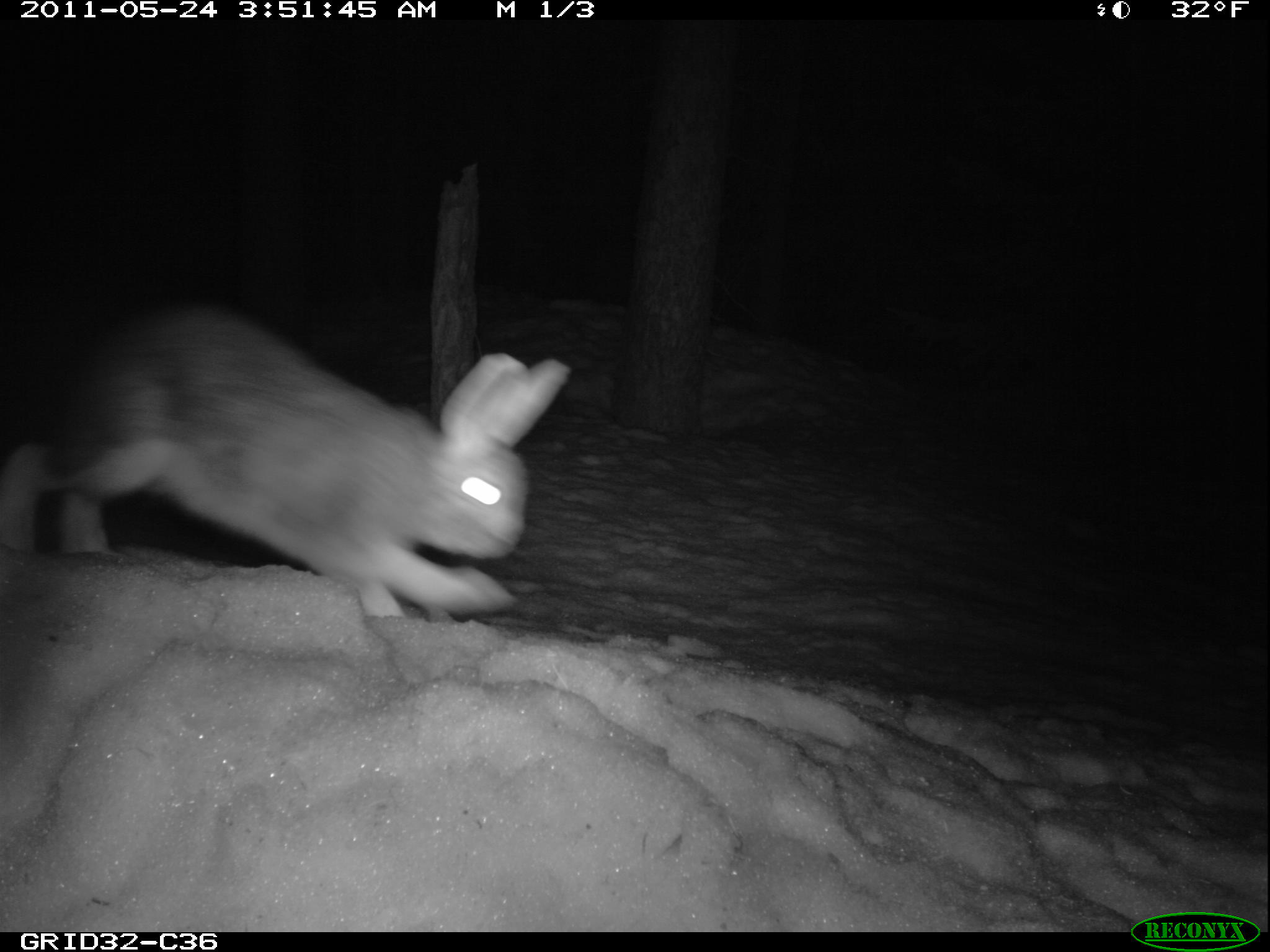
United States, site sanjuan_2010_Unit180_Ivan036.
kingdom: Animalia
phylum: Chordata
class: Mammalia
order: Lagomorpha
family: Leporidae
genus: Lepus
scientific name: Lepus americanus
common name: snowshoe hare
Lepus americanus (snowshoe hare).